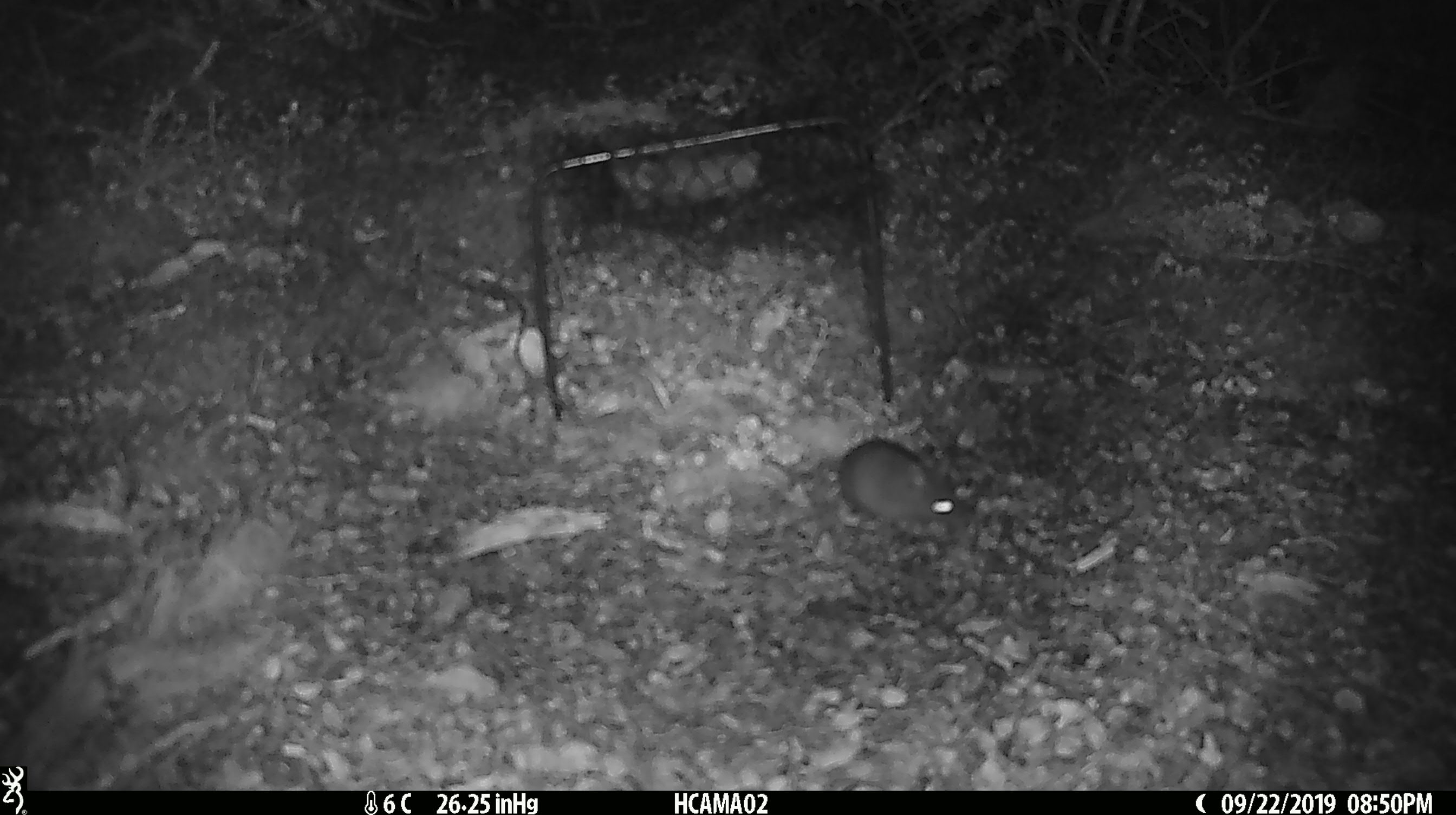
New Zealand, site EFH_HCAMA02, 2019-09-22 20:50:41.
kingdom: Animalia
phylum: Chordata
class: Mammalia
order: Rodentia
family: Muridae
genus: Mus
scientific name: Mus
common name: mouse